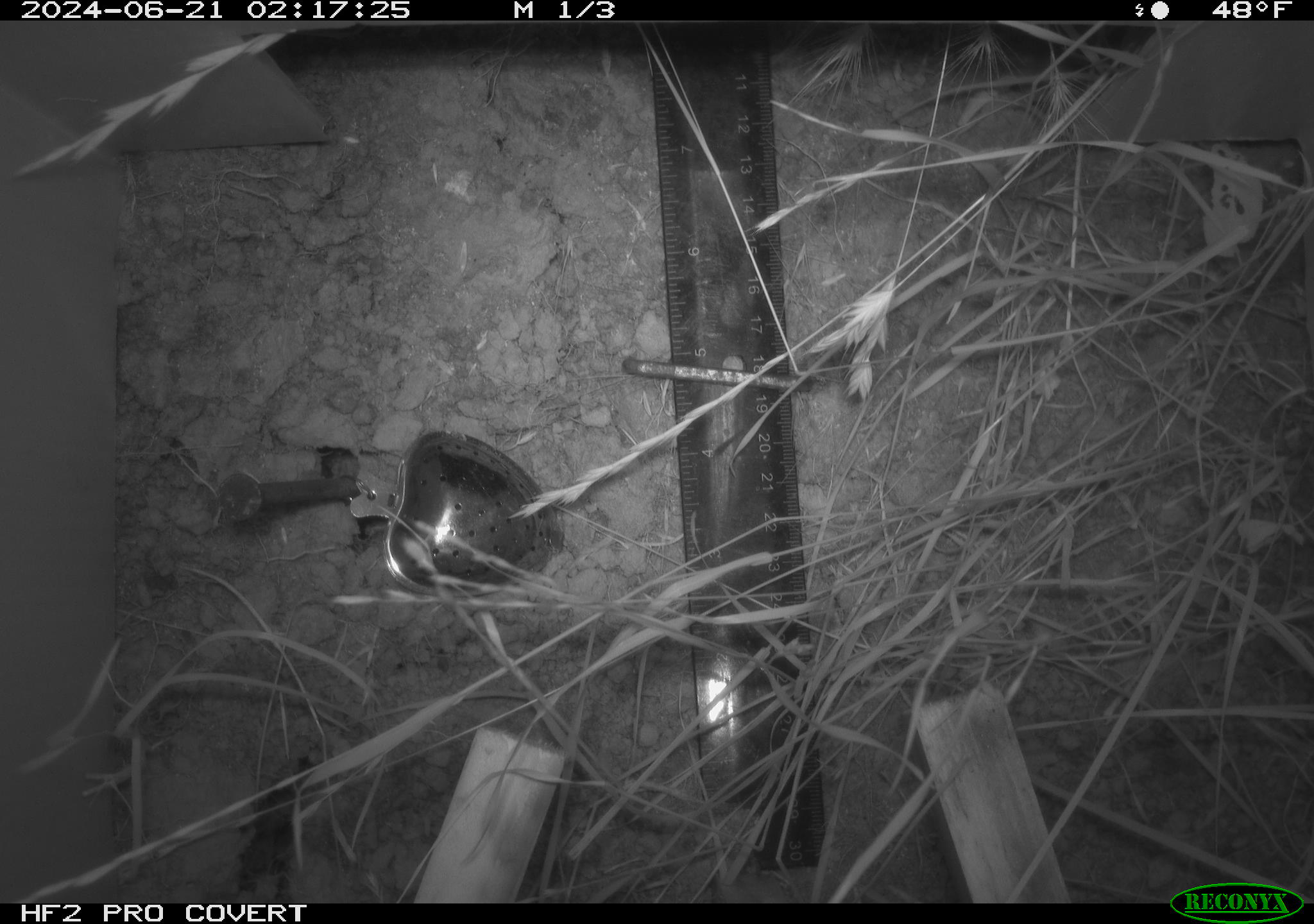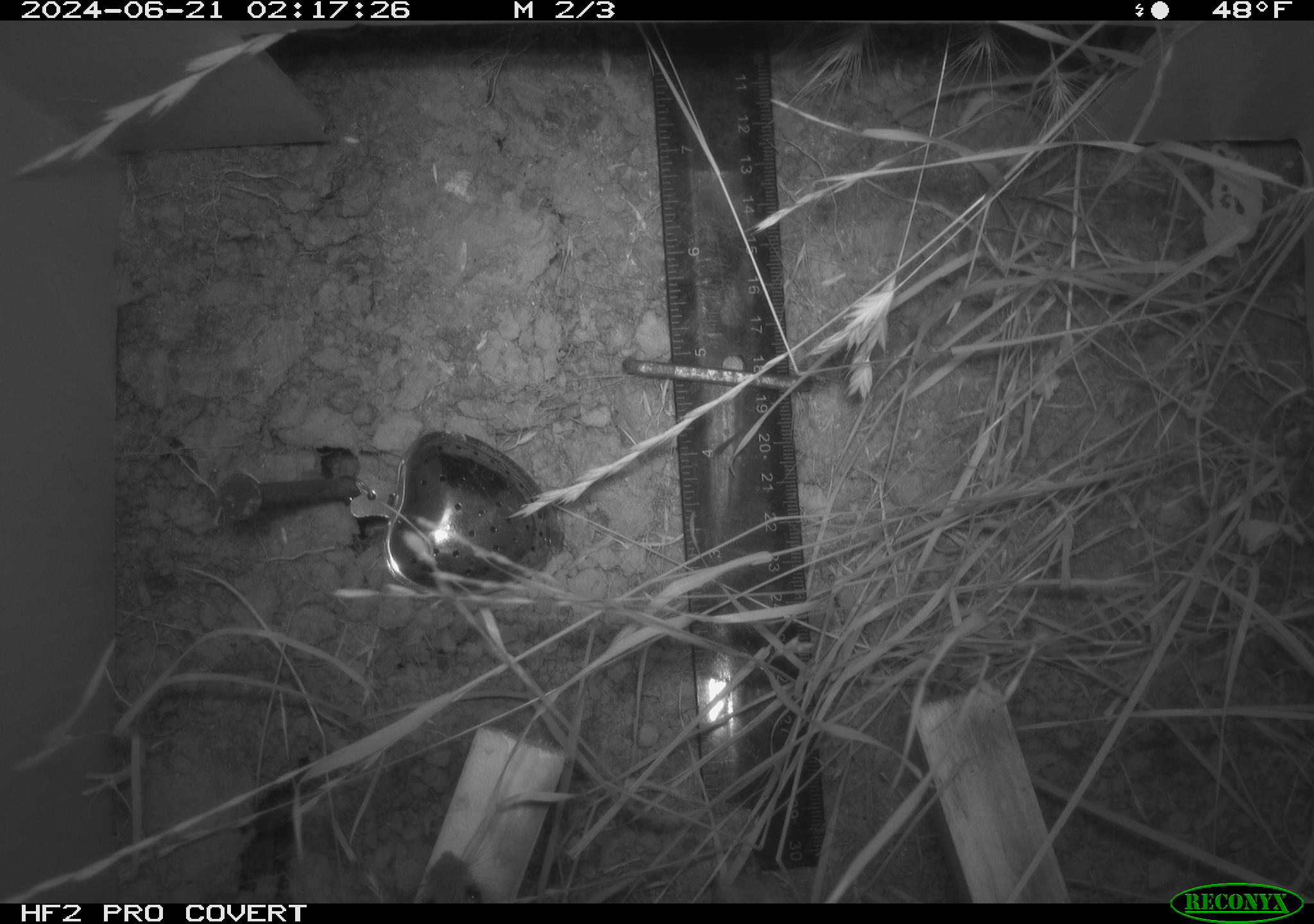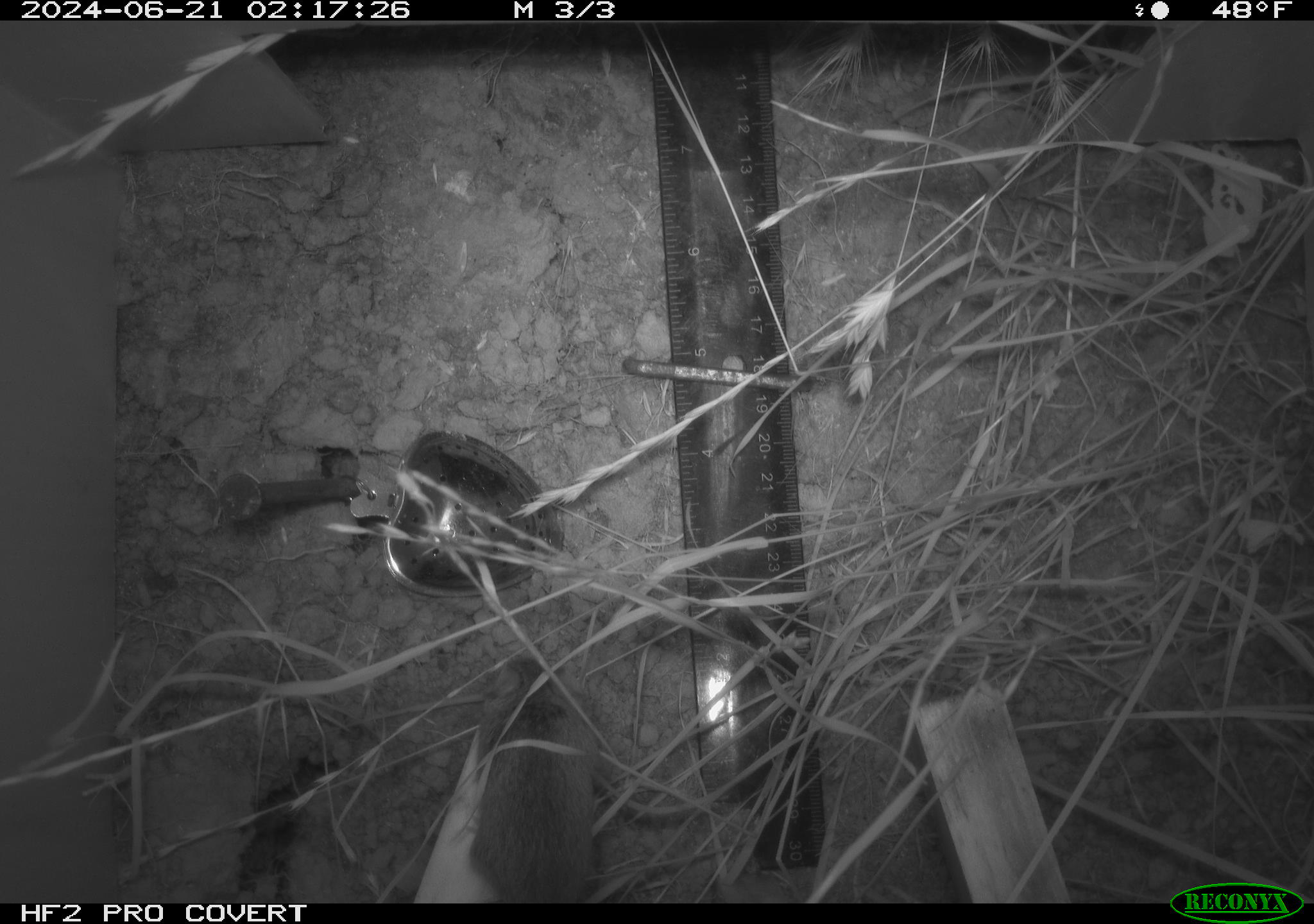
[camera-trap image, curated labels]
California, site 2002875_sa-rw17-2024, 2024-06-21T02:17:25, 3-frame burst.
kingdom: Animalia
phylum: Chordata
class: Mammalia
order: Rodentia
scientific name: Rodentia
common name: mouse species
Mouse species (Rodentia).